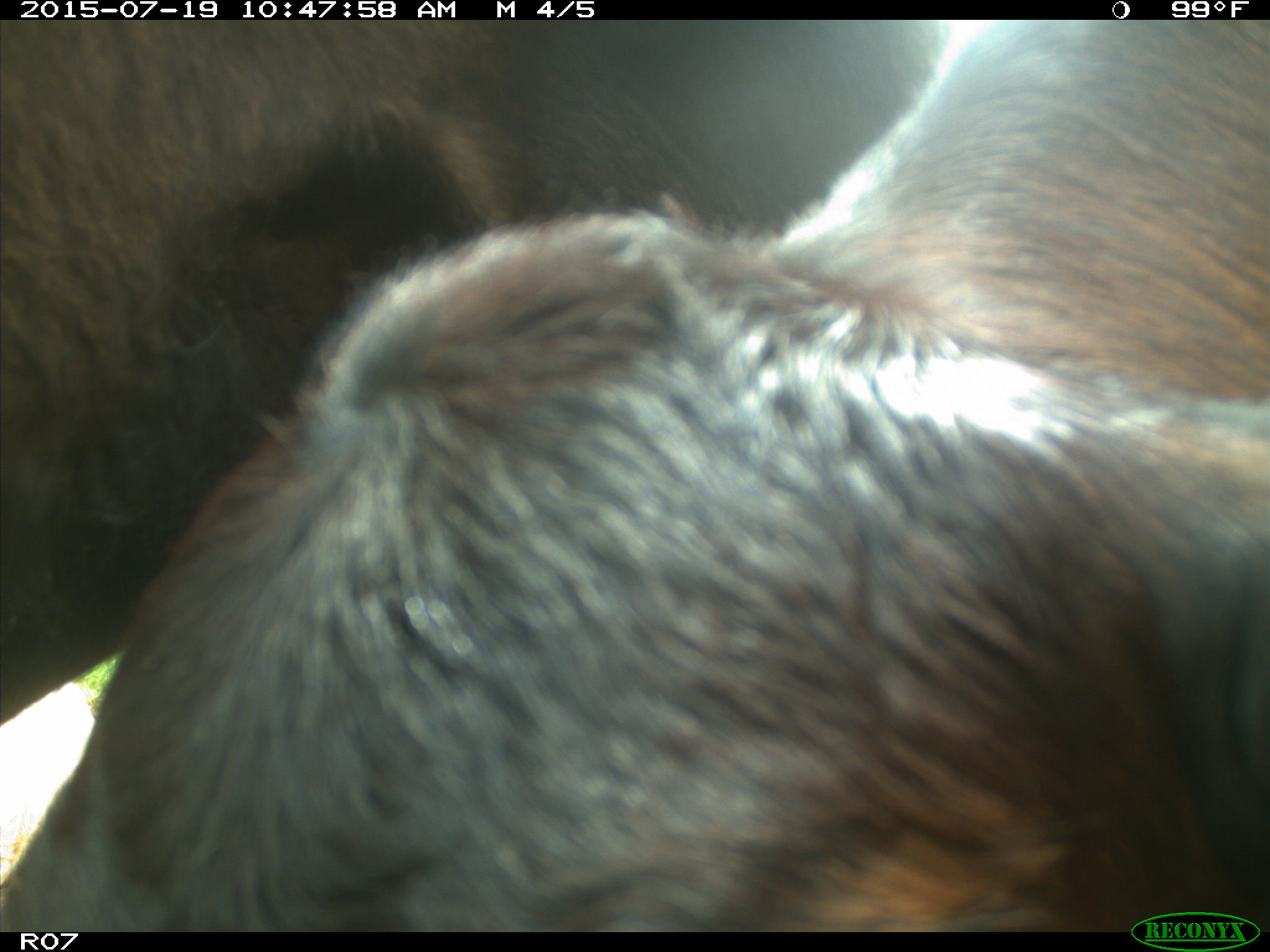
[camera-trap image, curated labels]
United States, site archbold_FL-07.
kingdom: Animalia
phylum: Chordata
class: Mammalia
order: Artiodactyla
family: Bovidae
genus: Bos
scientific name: Bos taurus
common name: domestic cow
Bos taurus (domestic cow).